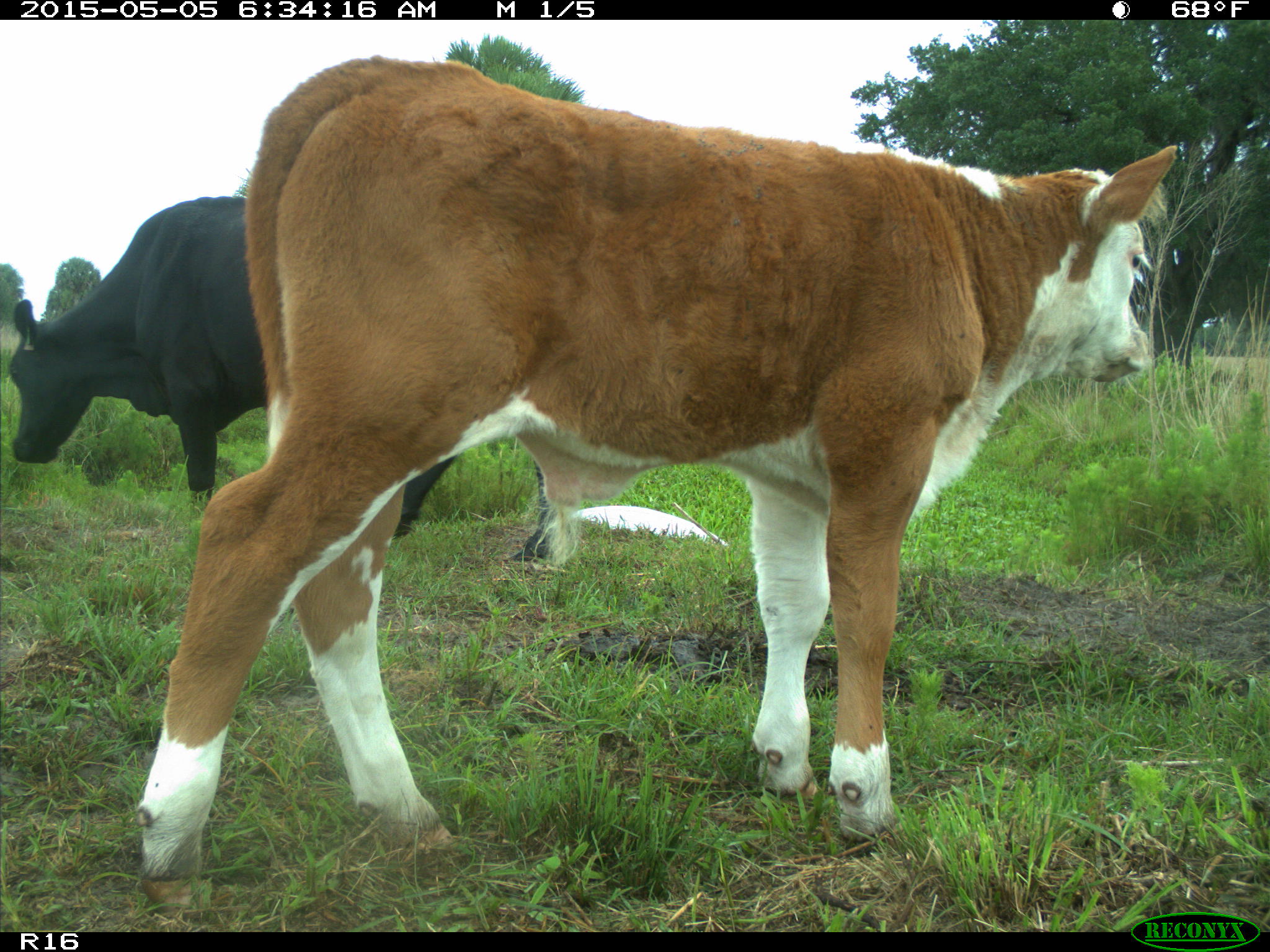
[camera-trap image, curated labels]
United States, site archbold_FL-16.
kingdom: Animalia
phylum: Chordata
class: Mammalia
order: Artiodactyla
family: Bovidae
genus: Bos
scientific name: Bos taurus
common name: domestic cow